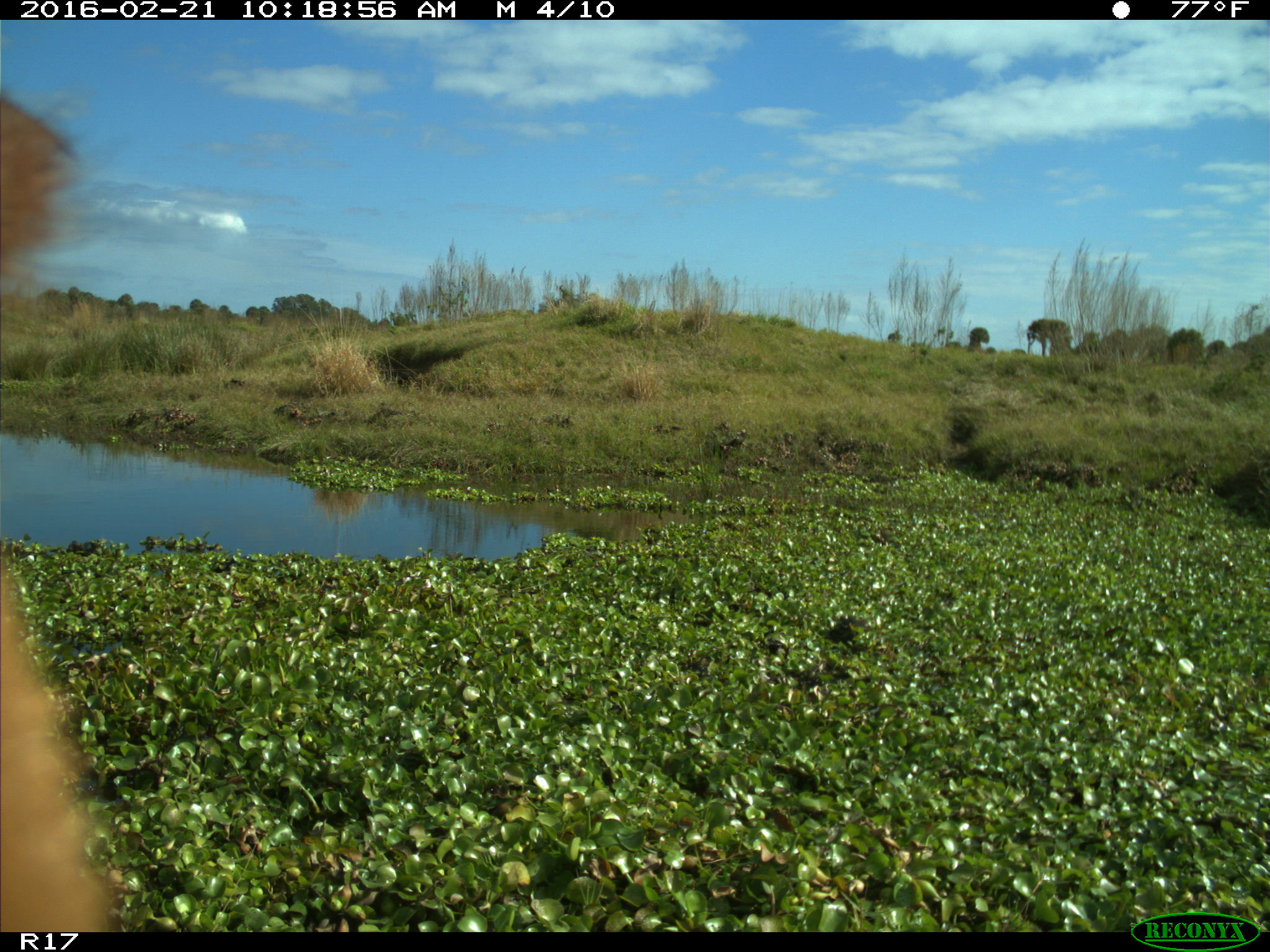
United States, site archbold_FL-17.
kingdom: Animalia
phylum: Chordata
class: Mammalia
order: Artiodactyla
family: Bovidae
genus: Bos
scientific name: Bos taurus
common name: domestic cow